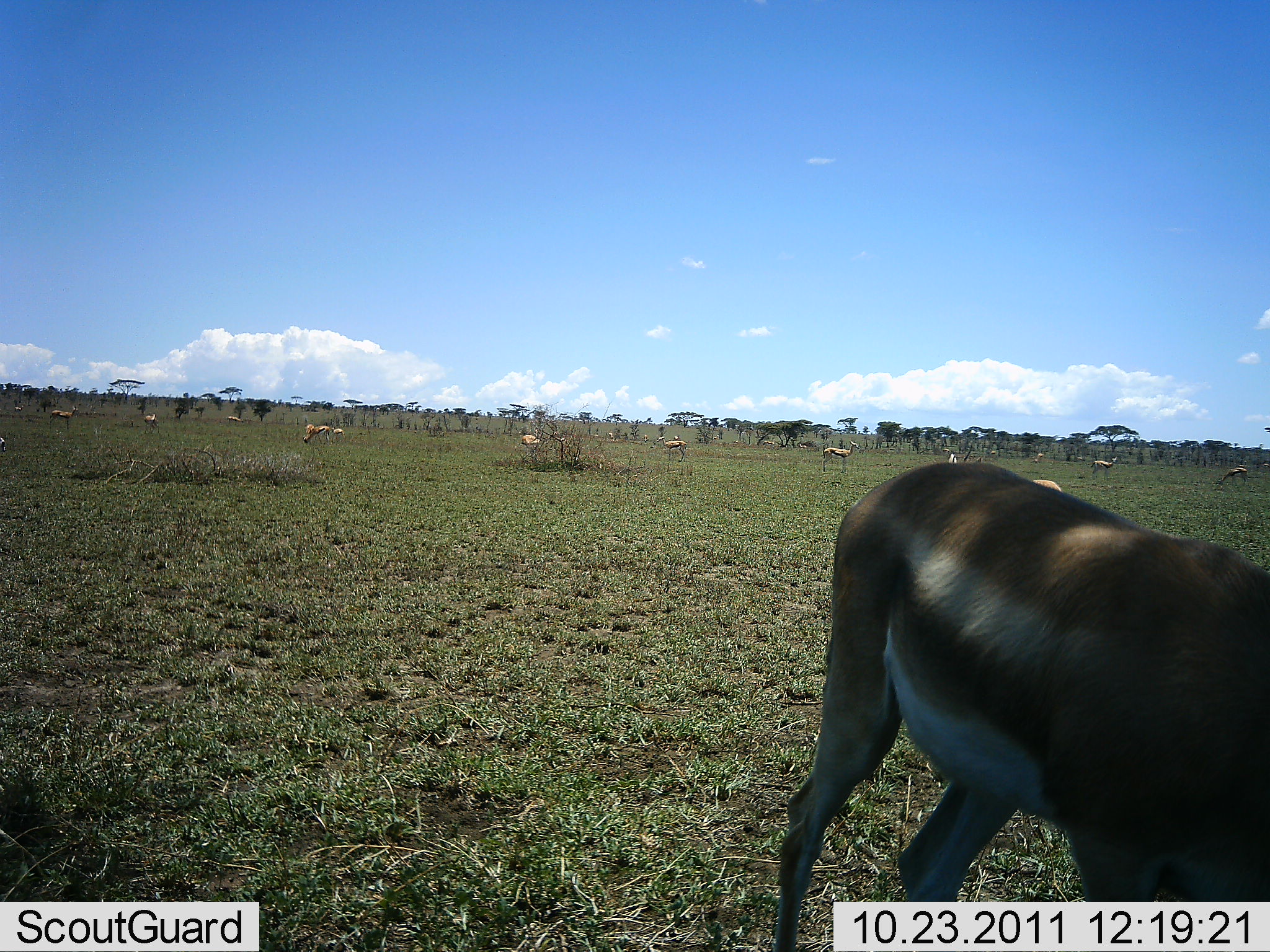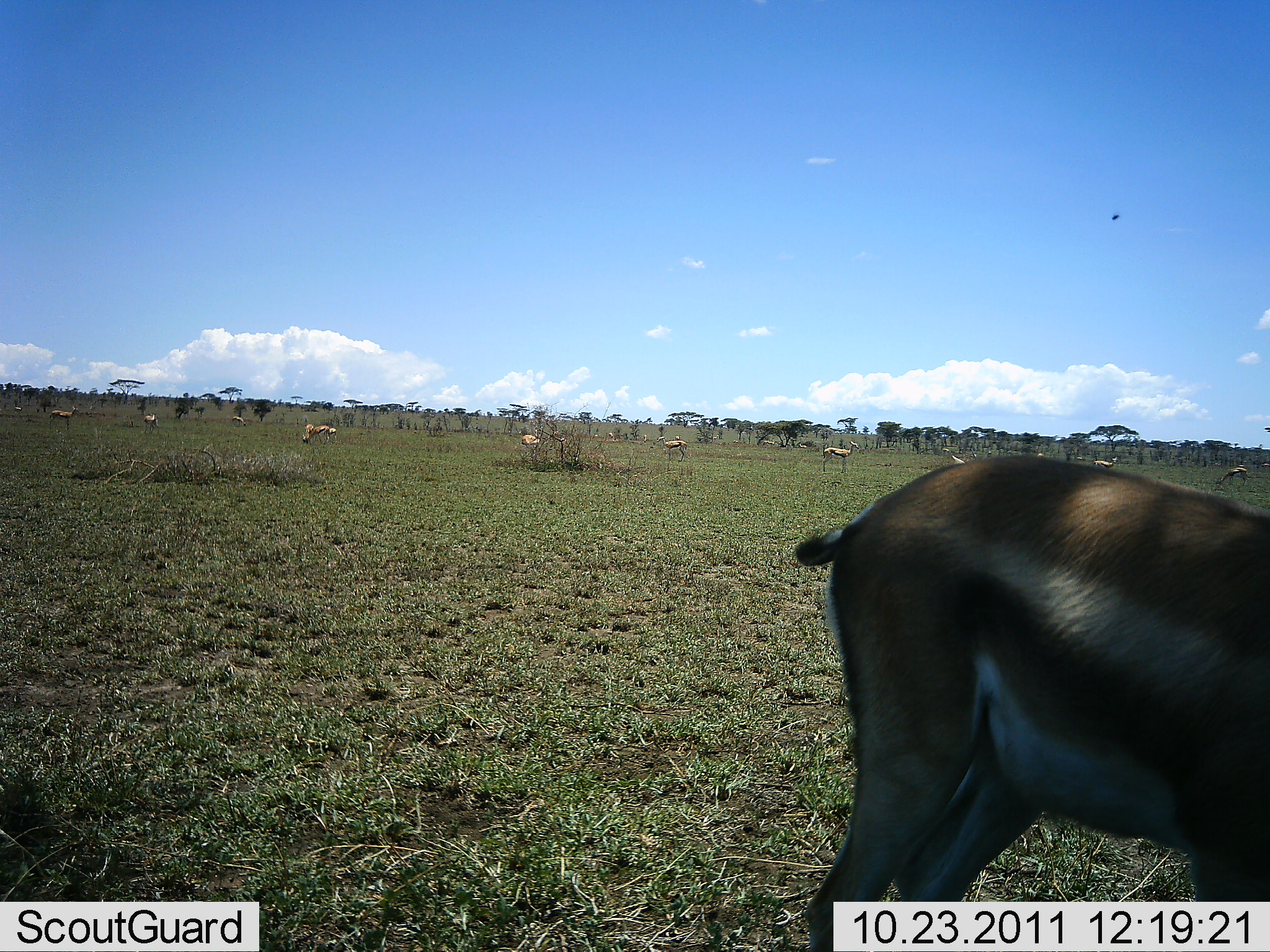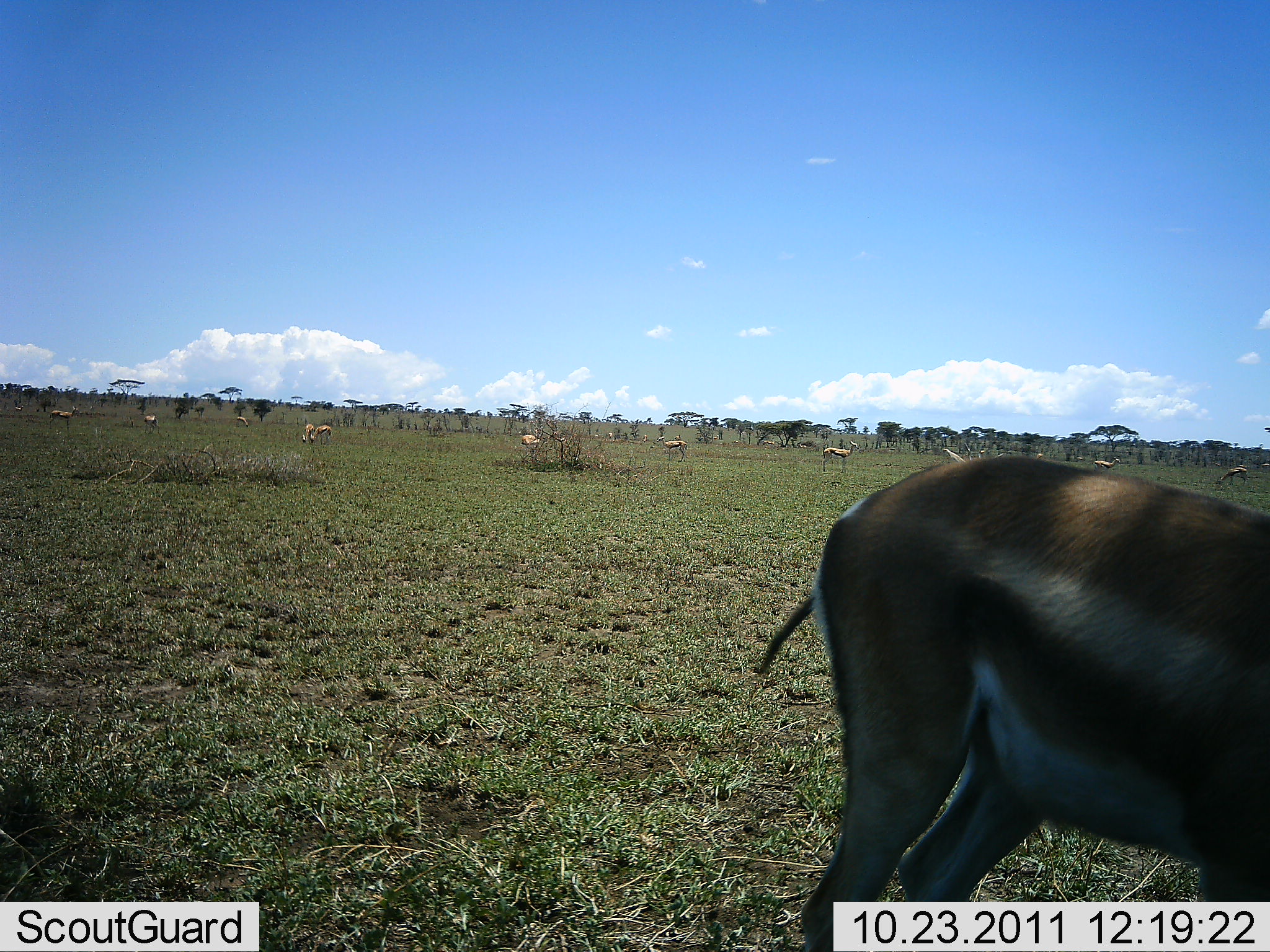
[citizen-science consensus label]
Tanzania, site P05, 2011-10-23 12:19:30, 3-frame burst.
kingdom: Animalia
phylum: Chordata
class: Mammalia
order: Artiodactyla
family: Bovidae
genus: Eudorcas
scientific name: Eudorcas thomsonii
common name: thomson's gazelle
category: gazellethomsons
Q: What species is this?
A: Gazellethomsons (thomson's gazelle) (Eudorcas thomsonii).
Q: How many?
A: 11-50.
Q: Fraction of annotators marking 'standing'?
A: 60%.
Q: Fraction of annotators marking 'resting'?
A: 0%.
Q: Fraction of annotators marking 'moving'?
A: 60%.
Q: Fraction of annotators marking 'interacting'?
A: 10%.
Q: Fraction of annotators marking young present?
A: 0%.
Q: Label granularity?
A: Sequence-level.